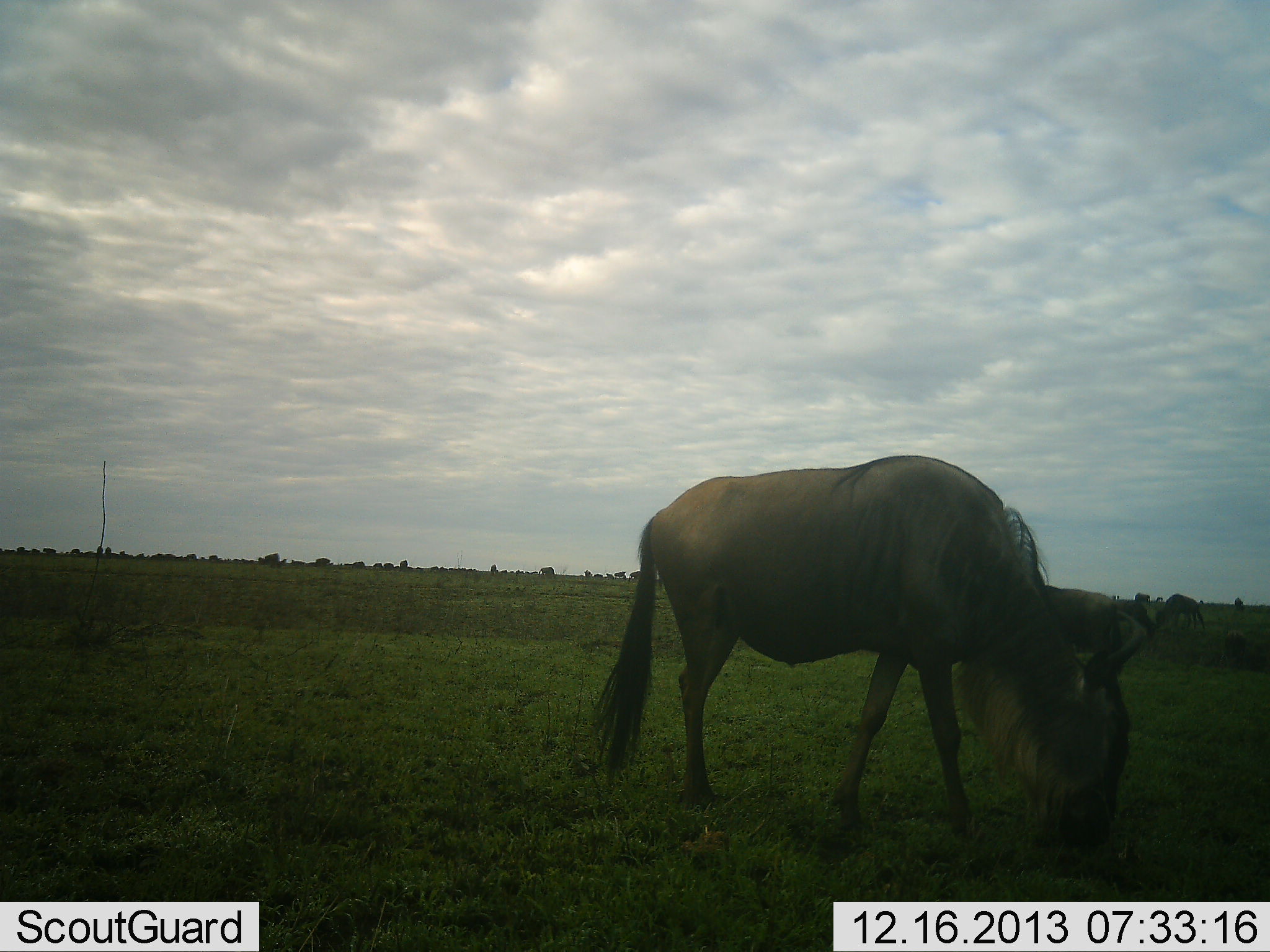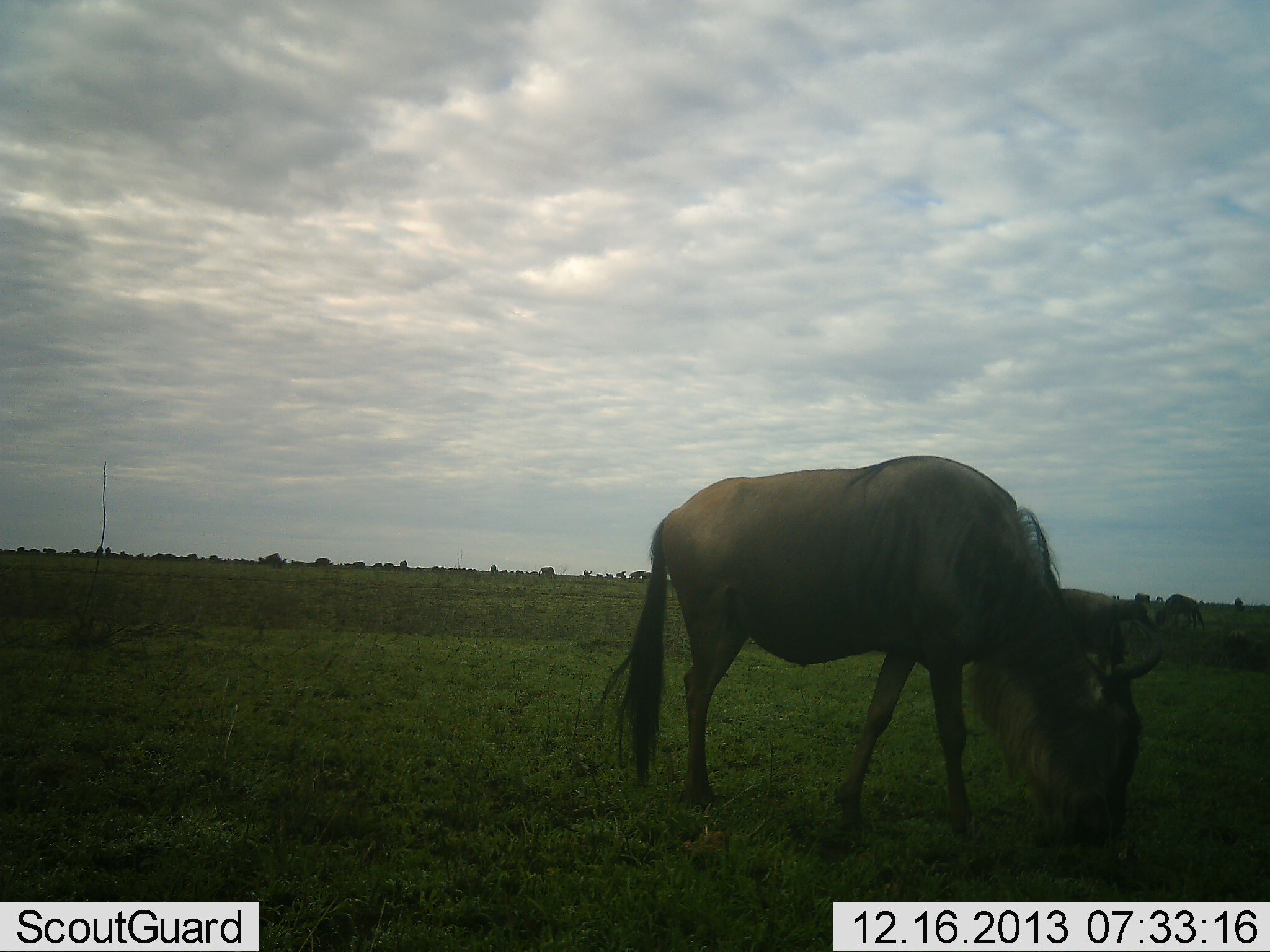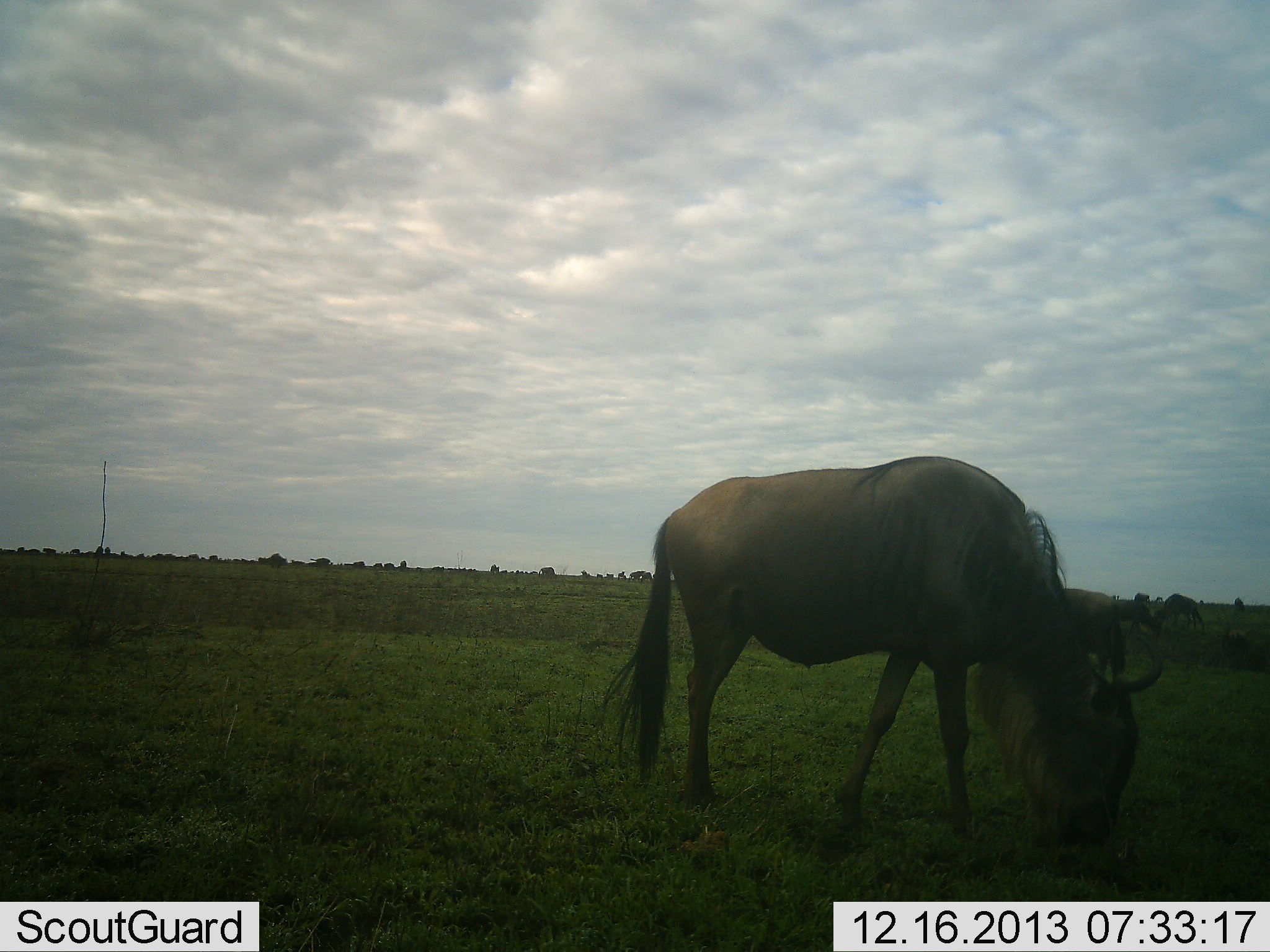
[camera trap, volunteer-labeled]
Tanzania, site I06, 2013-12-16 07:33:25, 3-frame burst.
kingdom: Animalia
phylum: Chordata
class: Mammalia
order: Artiodactyla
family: Bovidae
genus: Connochaetes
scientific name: Connochaetes taurinus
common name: blue wildebeest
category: wildebeest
Wildebeest (blue wildebeest) (Connochaetes taurinus), count 11-50. Behavior (volunteer vote fractions): standing 50%, resting 10%, moving 40%, interacting 0%. Young present (vote fraction): 0%. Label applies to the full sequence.